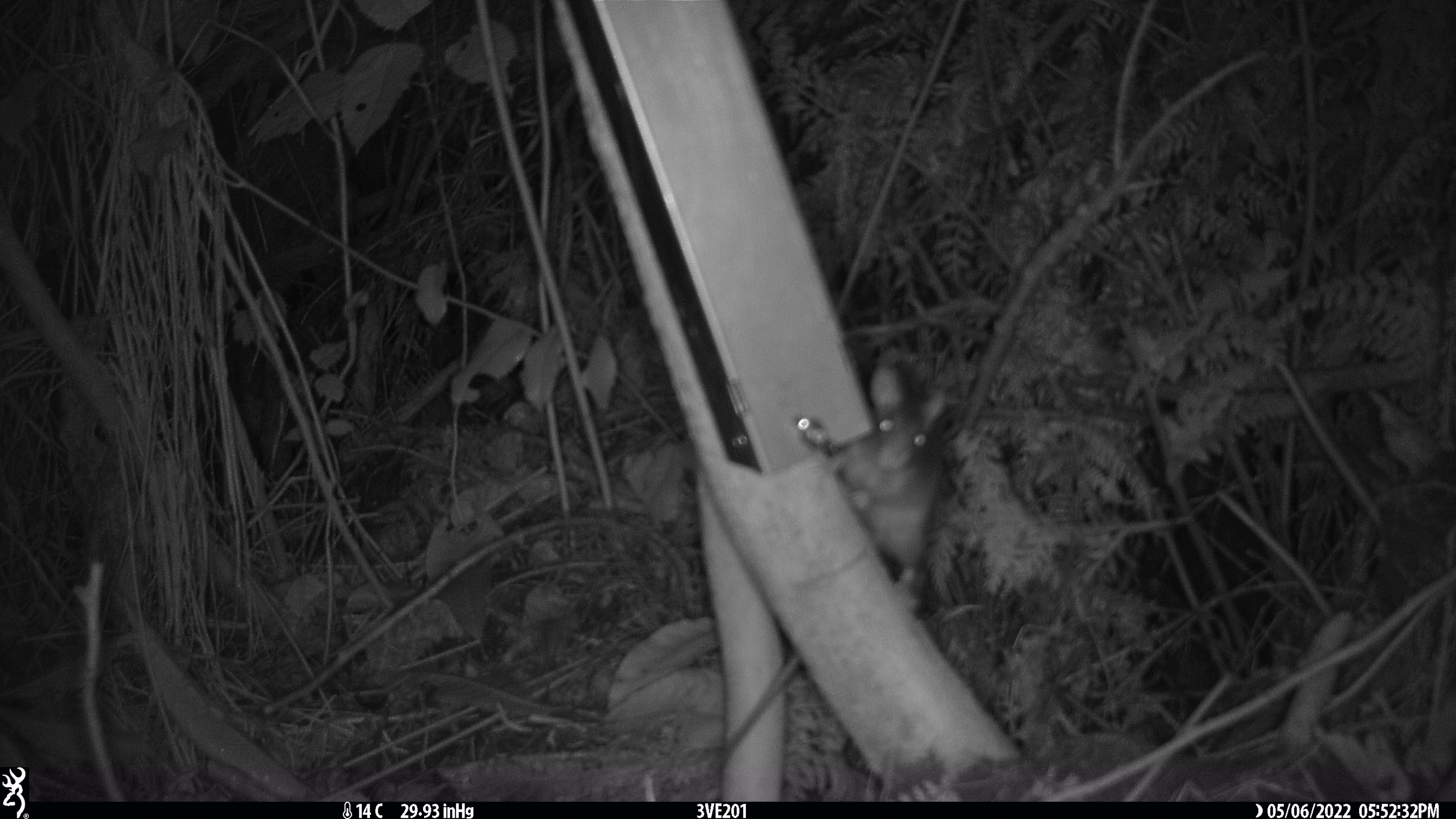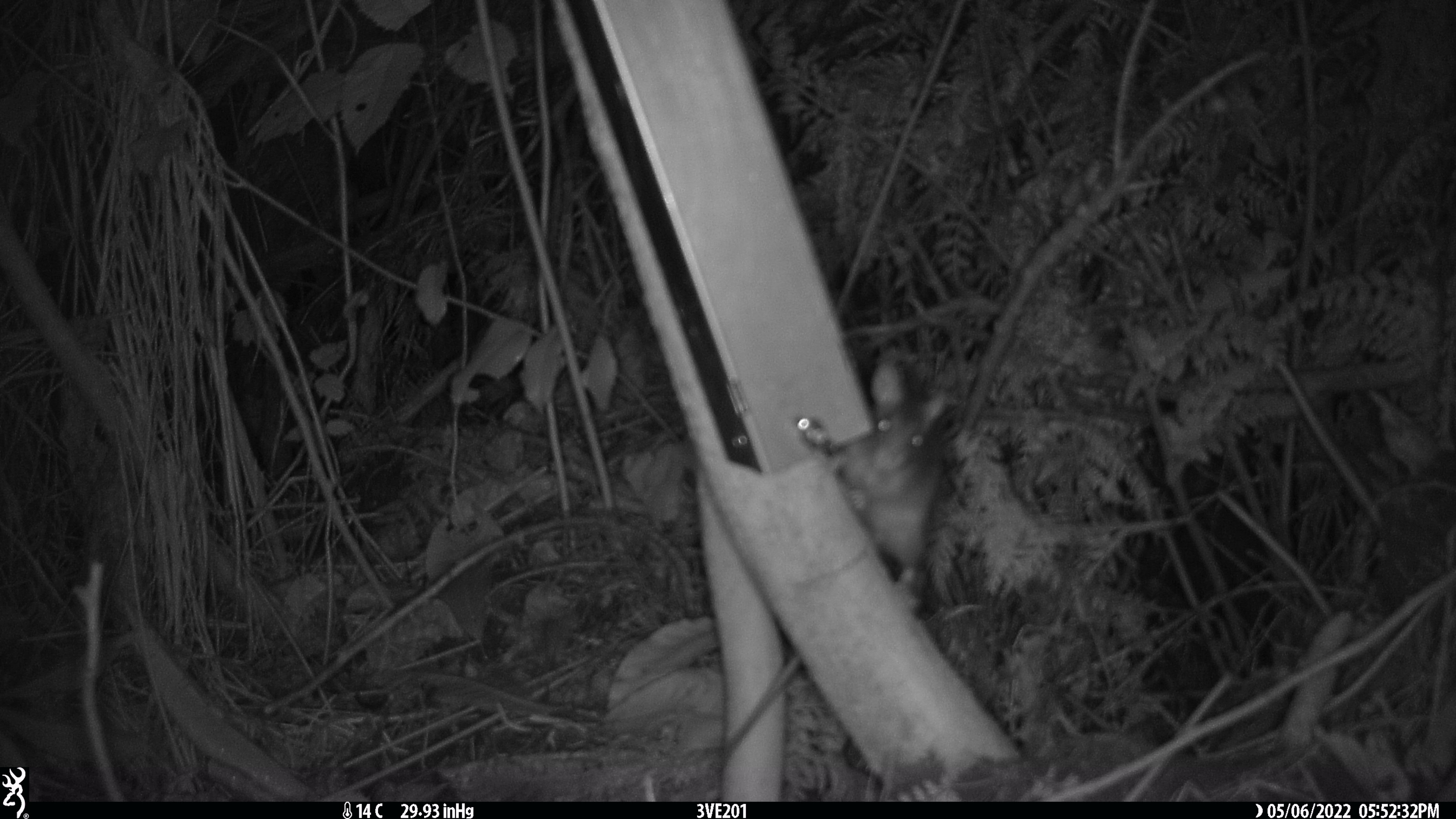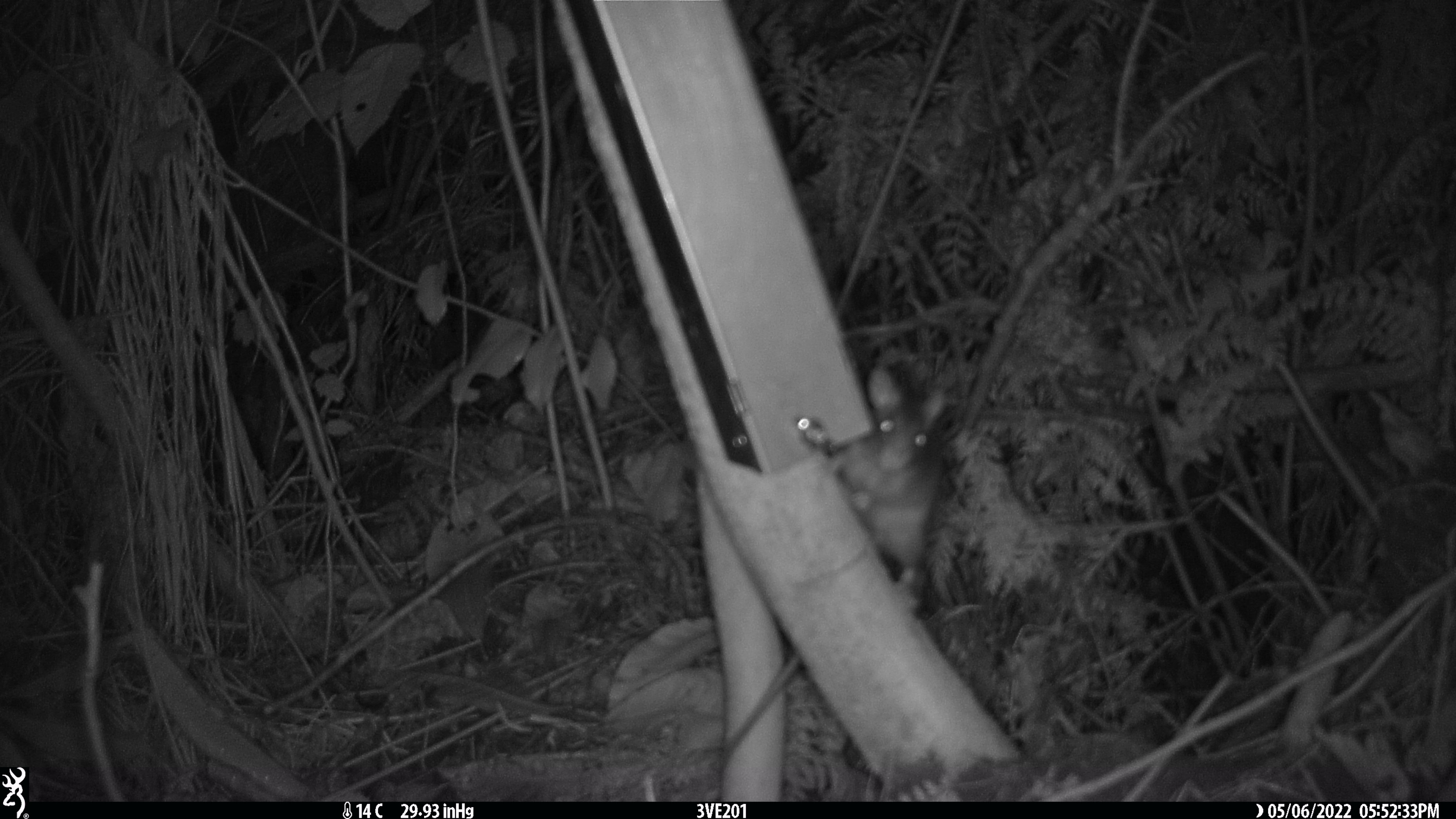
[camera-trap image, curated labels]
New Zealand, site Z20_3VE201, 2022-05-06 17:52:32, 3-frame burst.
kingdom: Animalia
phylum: Chordata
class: Mammalia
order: Rodentia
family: Muridae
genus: Rattus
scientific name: Rattus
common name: rat